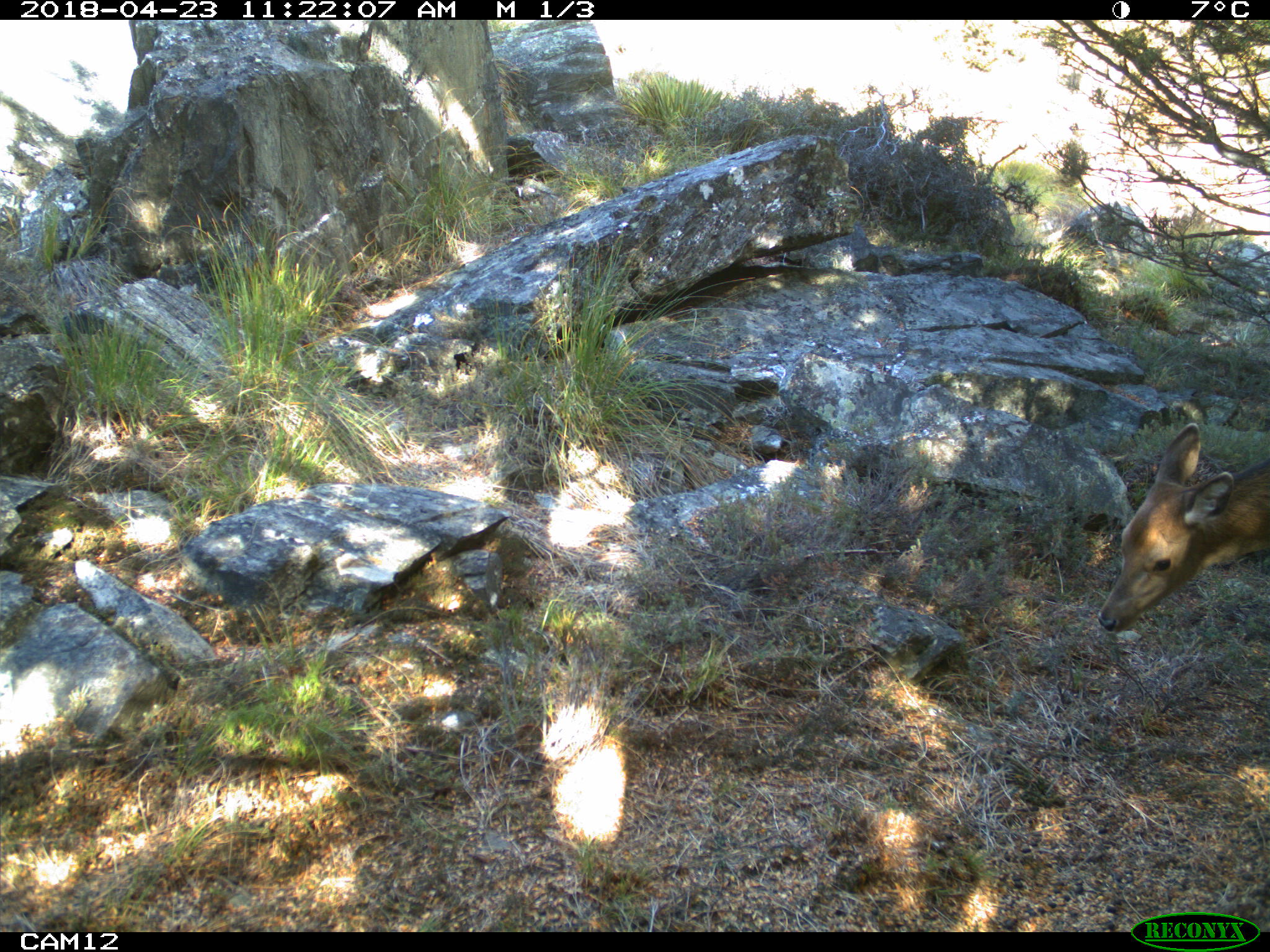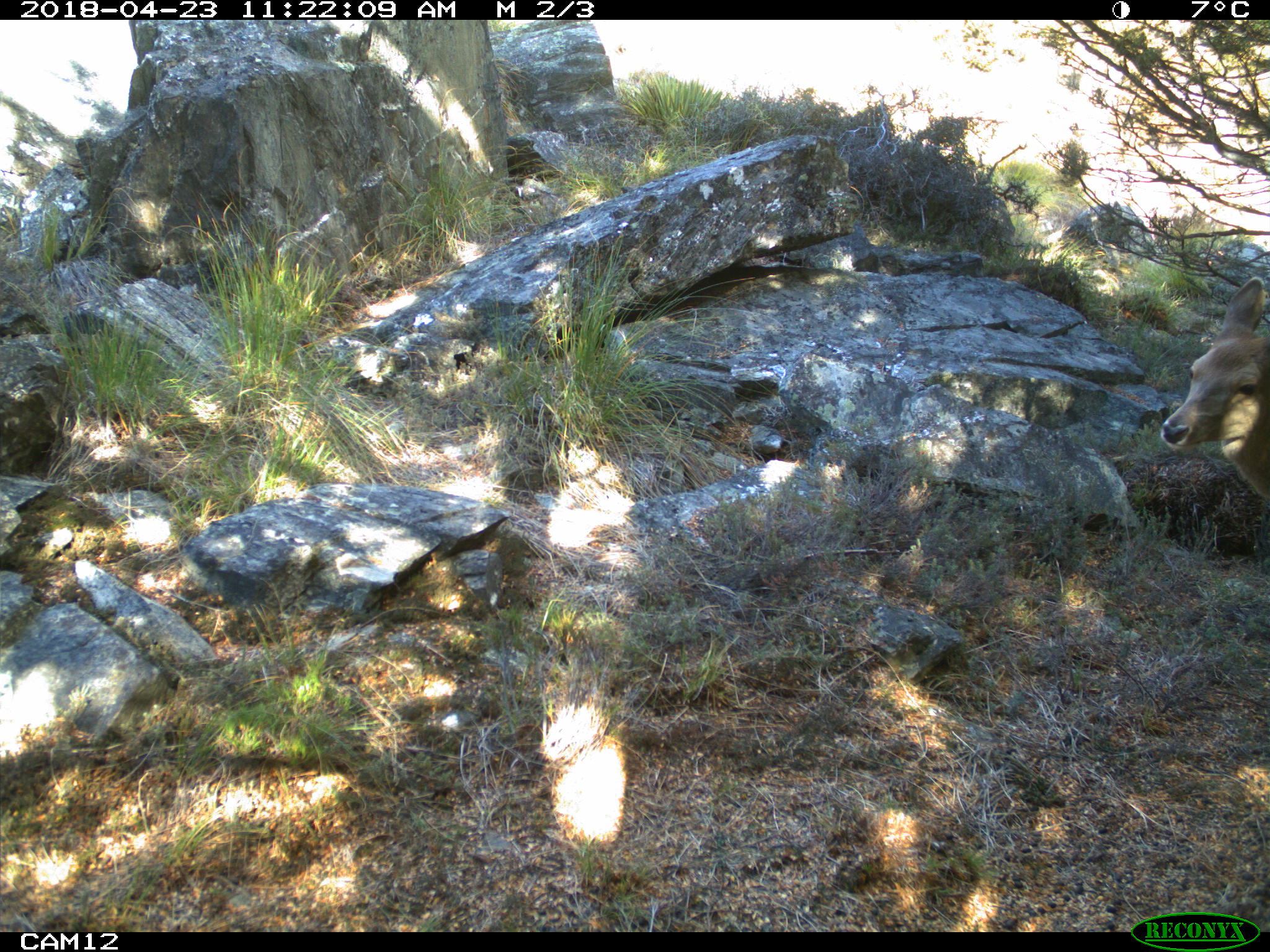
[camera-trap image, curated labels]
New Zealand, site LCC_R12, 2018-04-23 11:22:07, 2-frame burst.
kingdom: Animalia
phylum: Chordata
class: Mammalia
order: Artiodactyla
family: Cervidae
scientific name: Cervidae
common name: deer